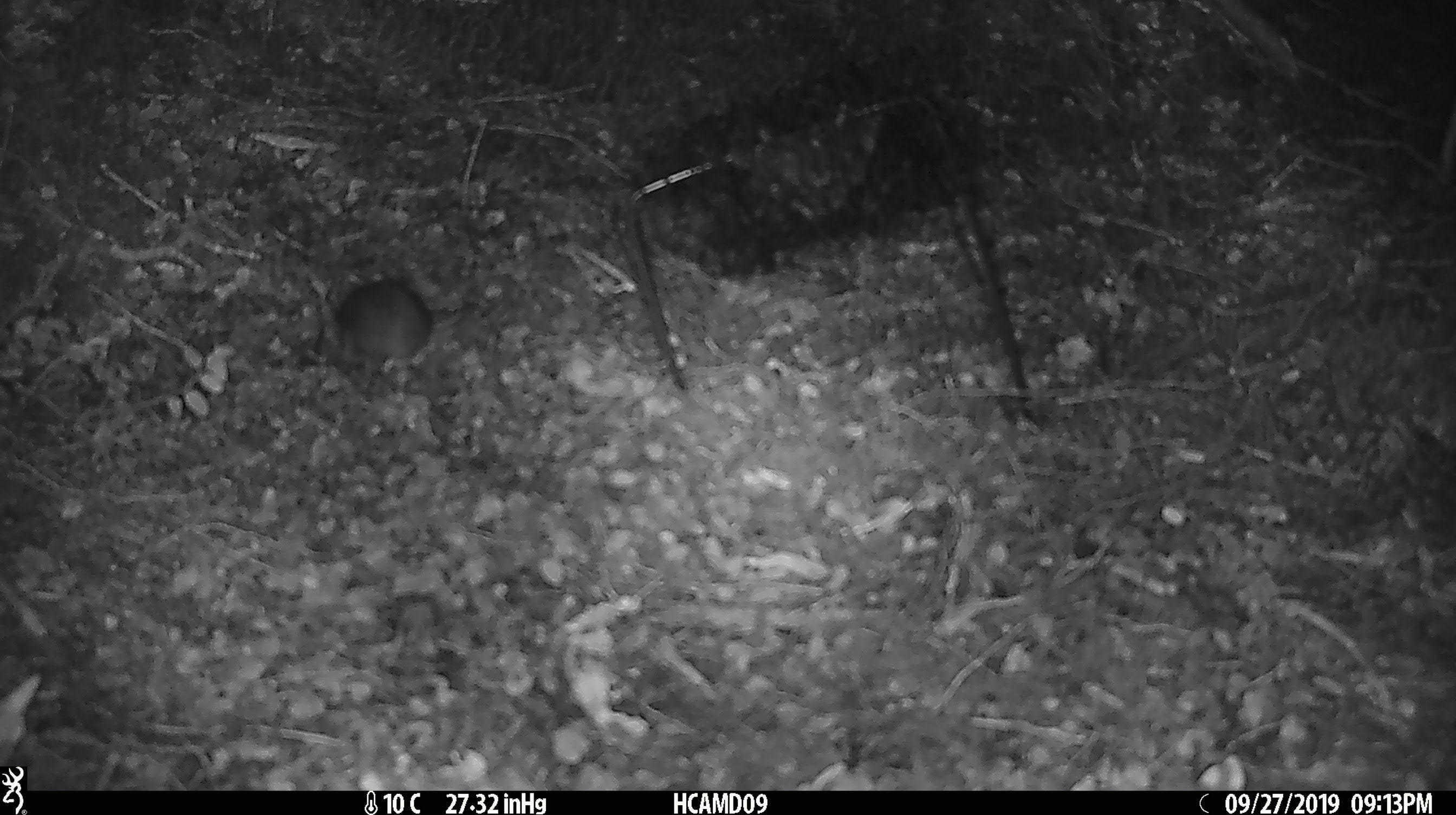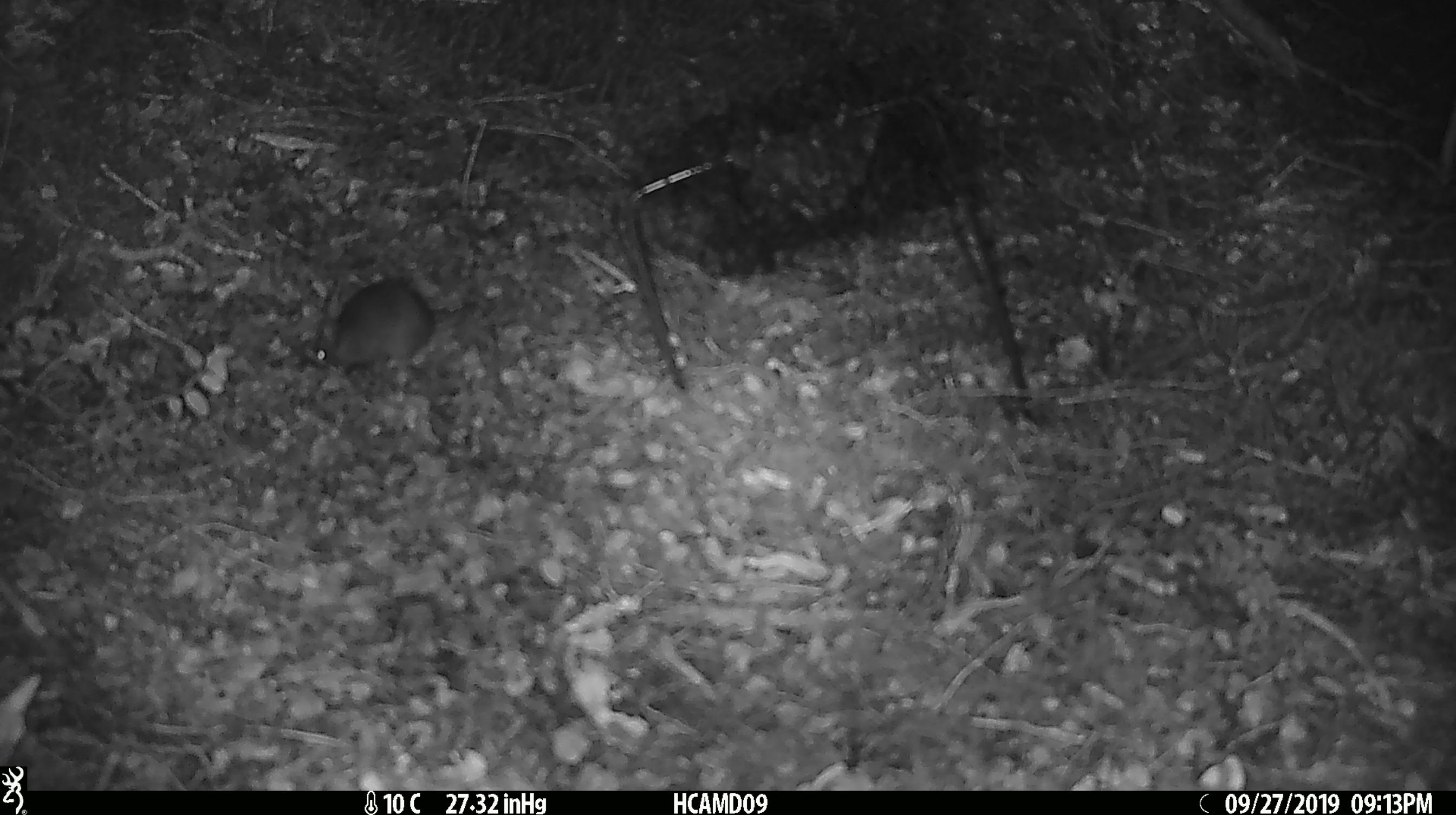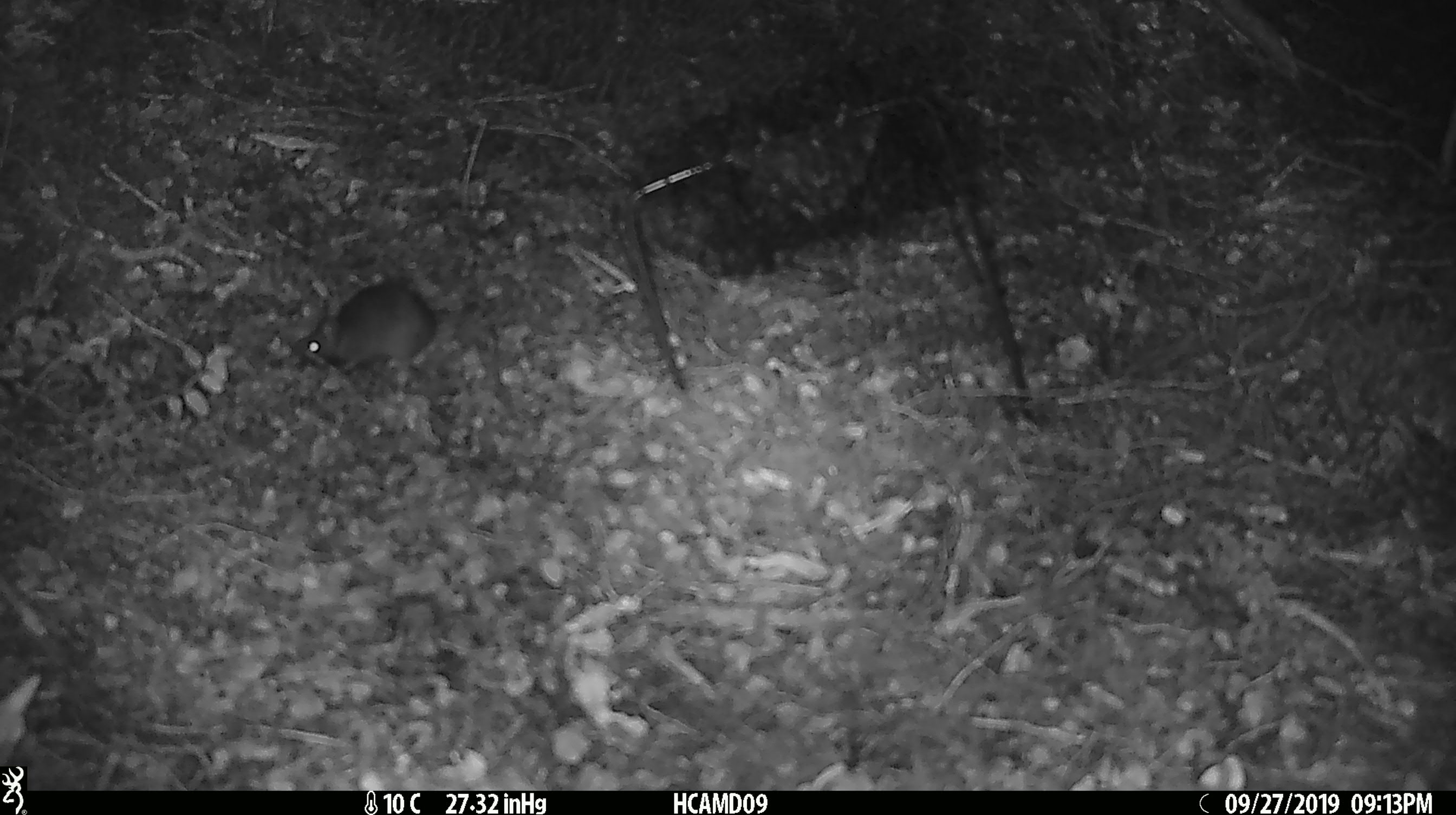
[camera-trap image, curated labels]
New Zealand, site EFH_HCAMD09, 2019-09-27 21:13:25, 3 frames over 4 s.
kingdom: Animalia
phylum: Chordata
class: Mammalia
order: Rodentia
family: Muridae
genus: Mus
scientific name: Mus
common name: mouse